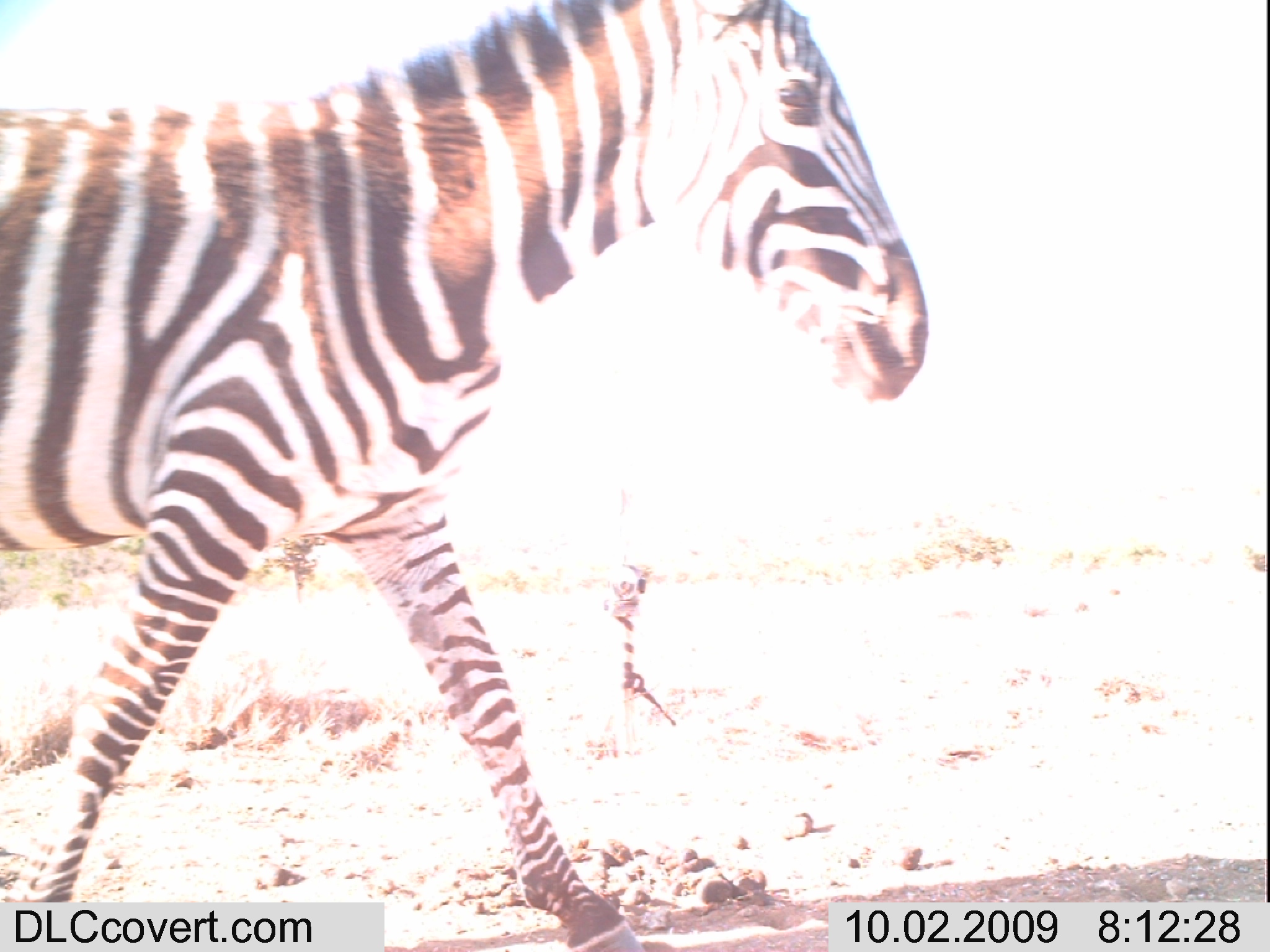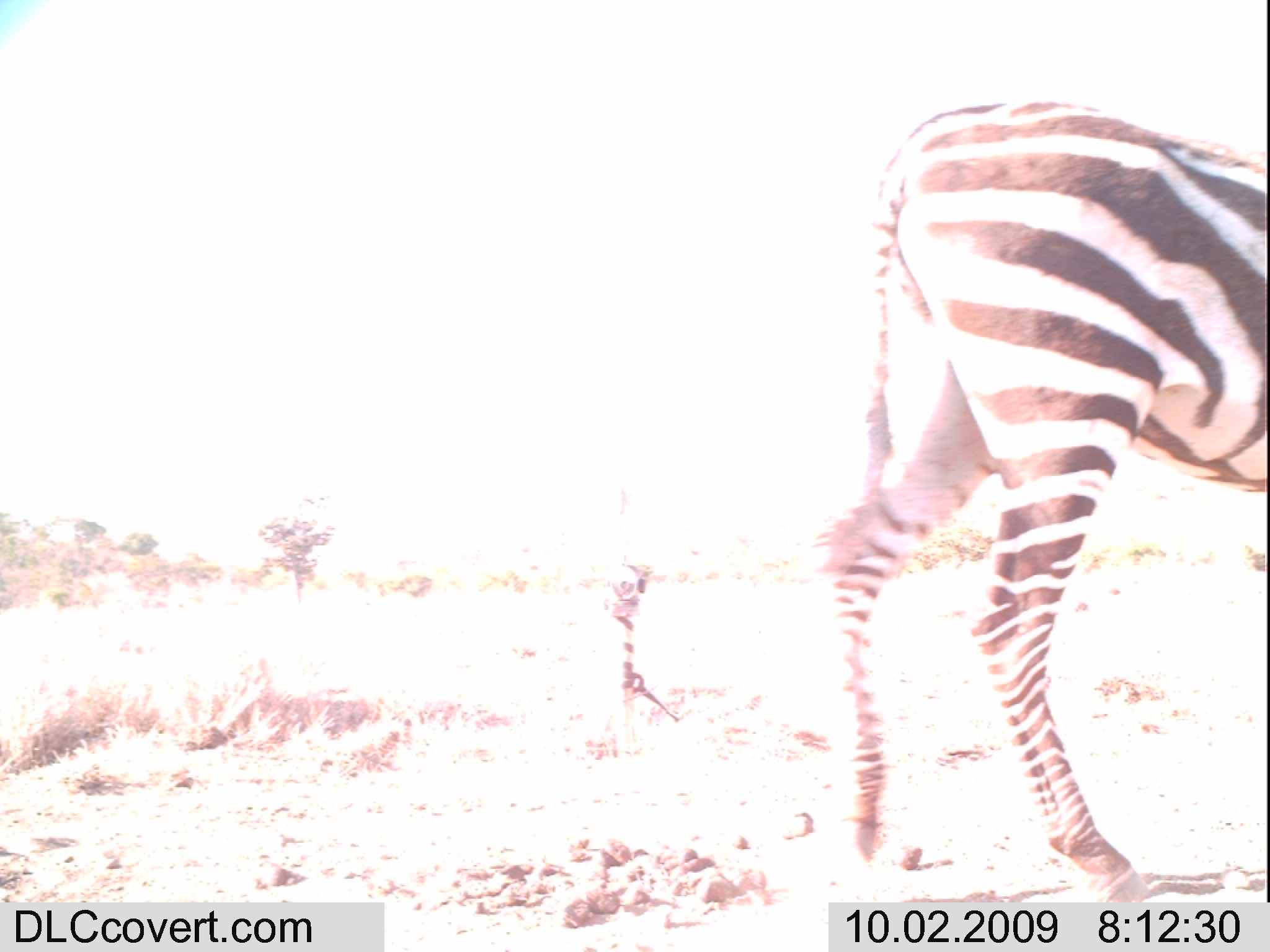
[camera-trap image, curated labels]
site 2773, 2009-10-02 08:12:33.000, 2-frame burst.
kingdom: Animalia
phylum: Chordata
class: Mammalia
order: Perissodactyla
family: Equidae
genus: Equus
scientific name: Equus quagga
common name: plains zebra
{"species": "Equus quagga (plains zebra)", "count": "1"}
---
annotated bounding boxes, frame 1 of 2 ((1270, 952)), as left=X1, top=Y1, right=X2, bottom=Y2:
equus quagga: left=0, top=0, right=937, bottom=951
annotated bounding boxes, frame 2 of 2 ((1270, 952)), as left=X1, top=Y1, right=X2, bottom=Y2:
equus quagga: left=804, top=86, right=1270, bottom=939